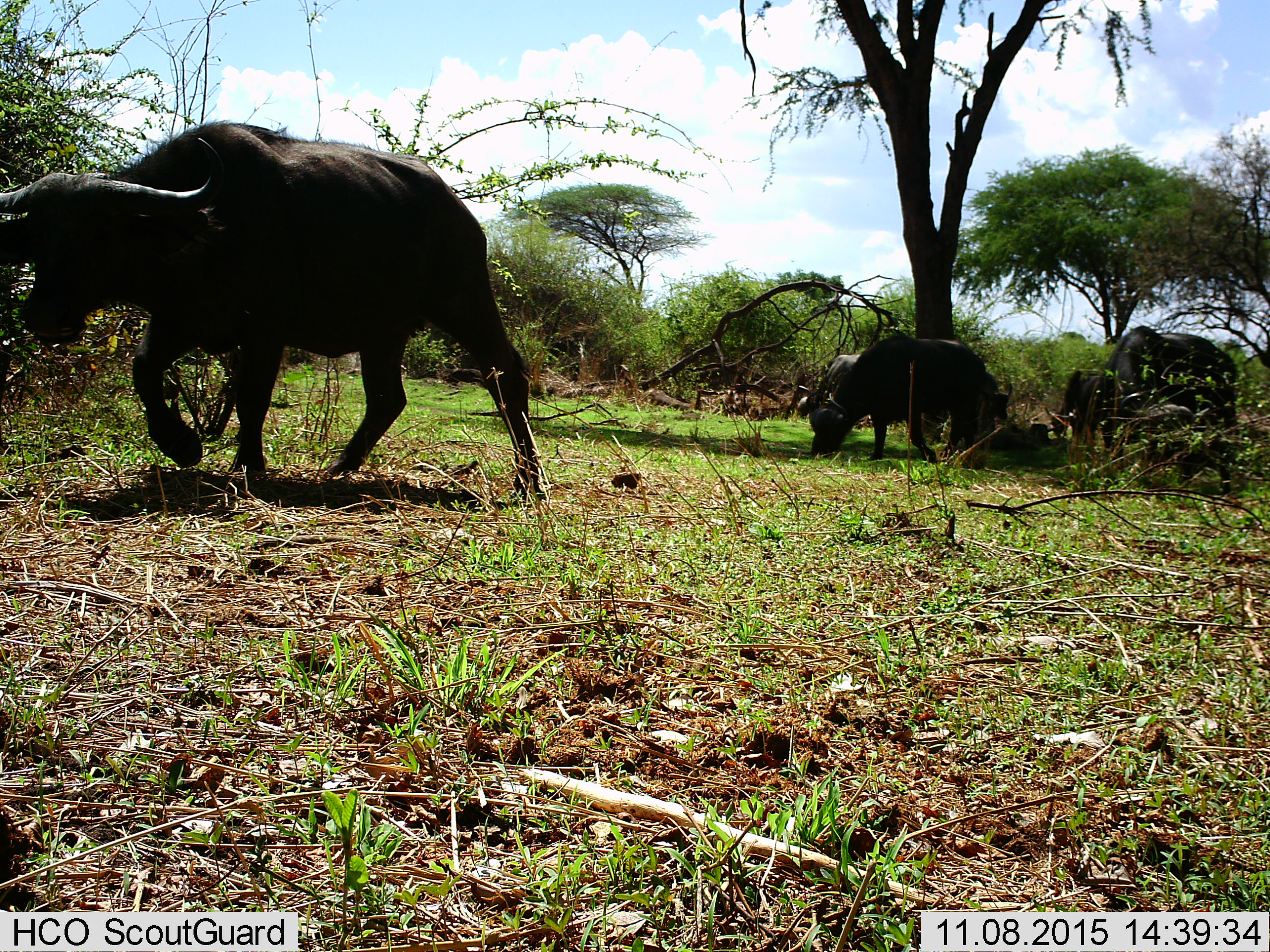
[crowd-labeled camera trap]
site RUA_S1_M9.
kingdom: Animalia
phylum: Chordata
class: Mammalia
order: Artiodactyla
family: Bovidae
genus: Syncerus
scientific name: Syncerus caffer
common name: african buffalo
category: buffalo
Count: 5.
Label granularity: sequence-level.